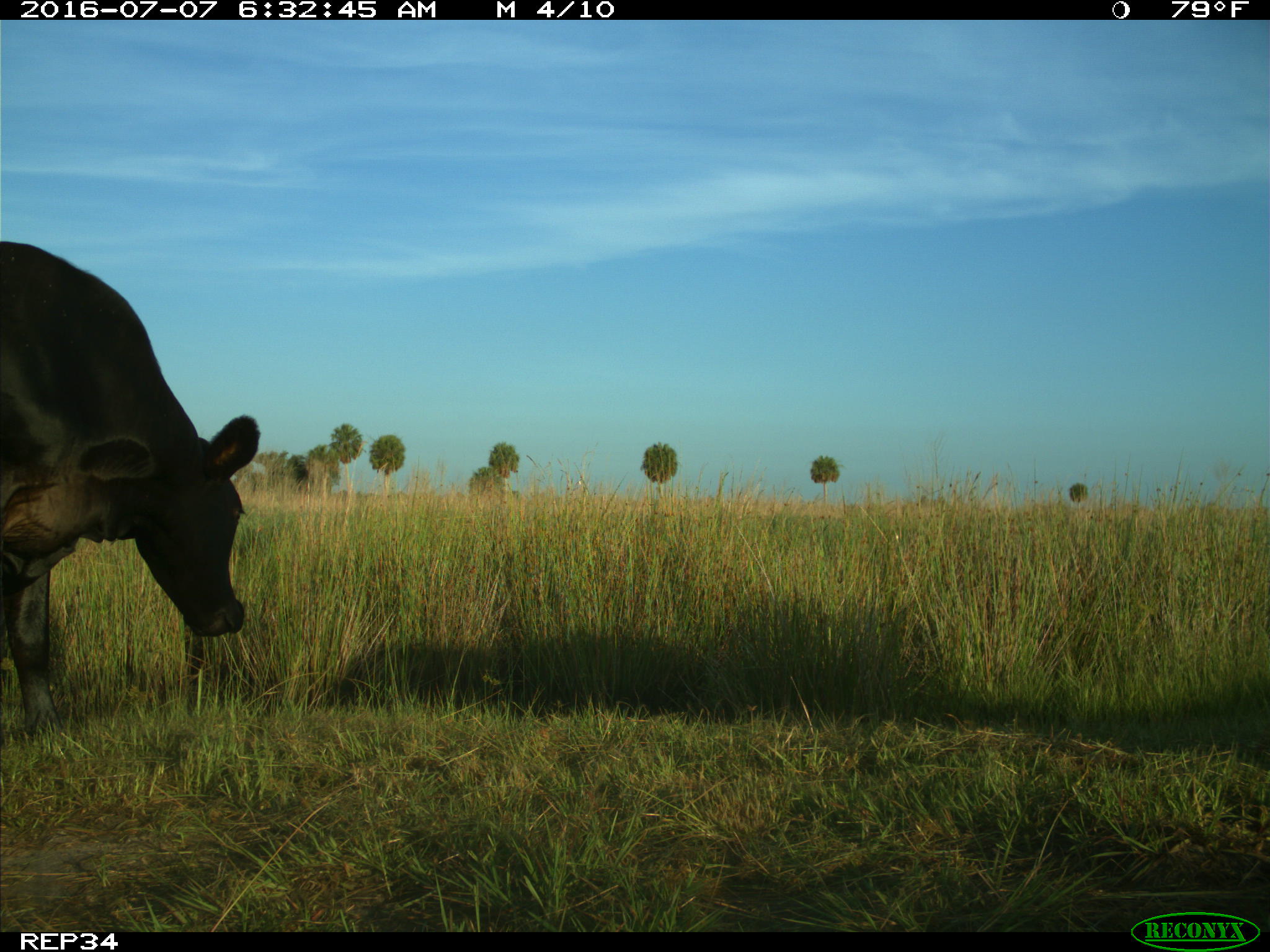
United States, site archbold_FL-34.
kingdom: Animalia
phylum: Chordata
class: Mammalia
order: Artiodactyla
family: Bovidae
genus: Bos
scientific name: Bos taurus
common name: domestic cow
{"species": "Bos taurus (domestic cow)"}